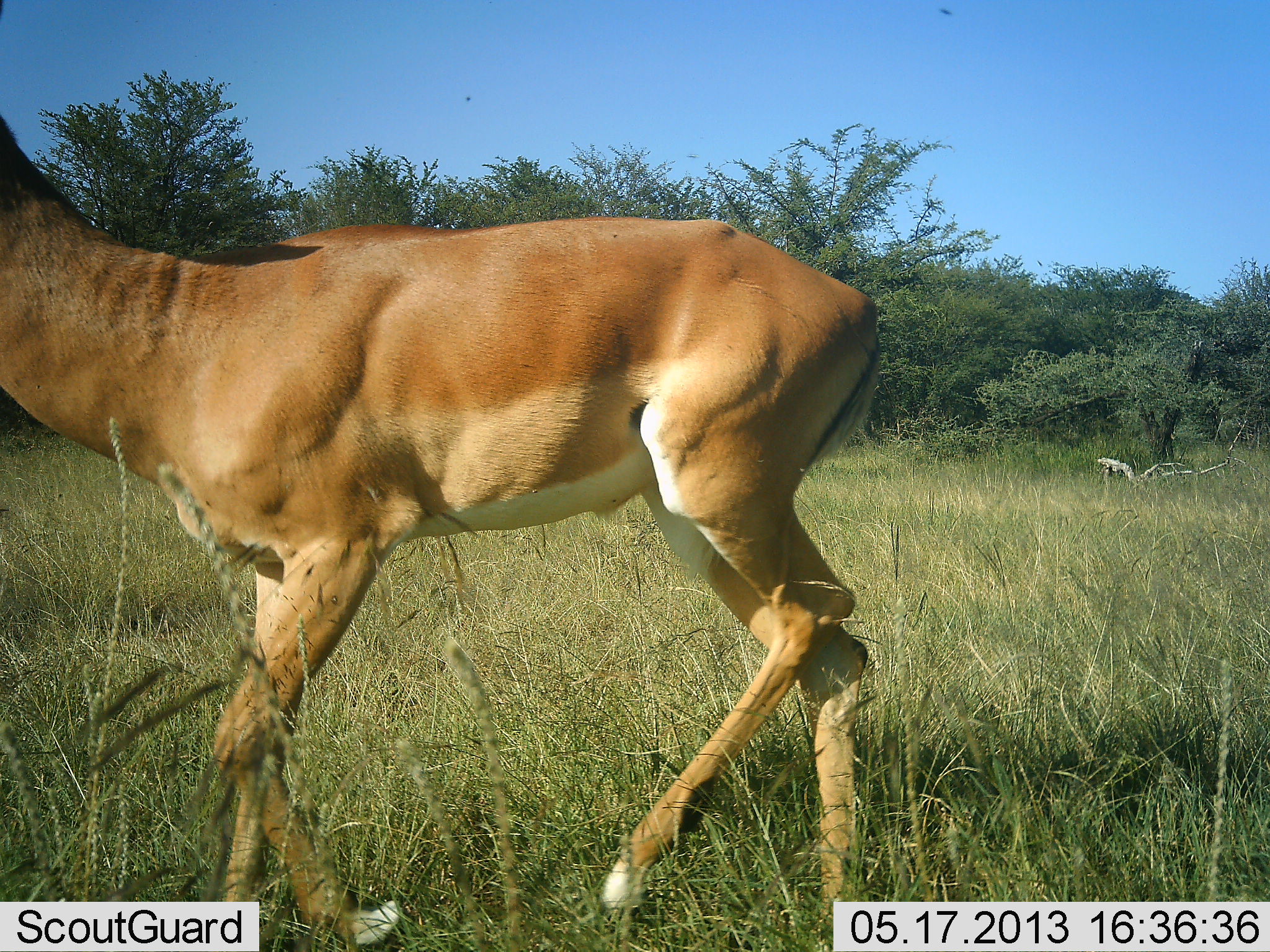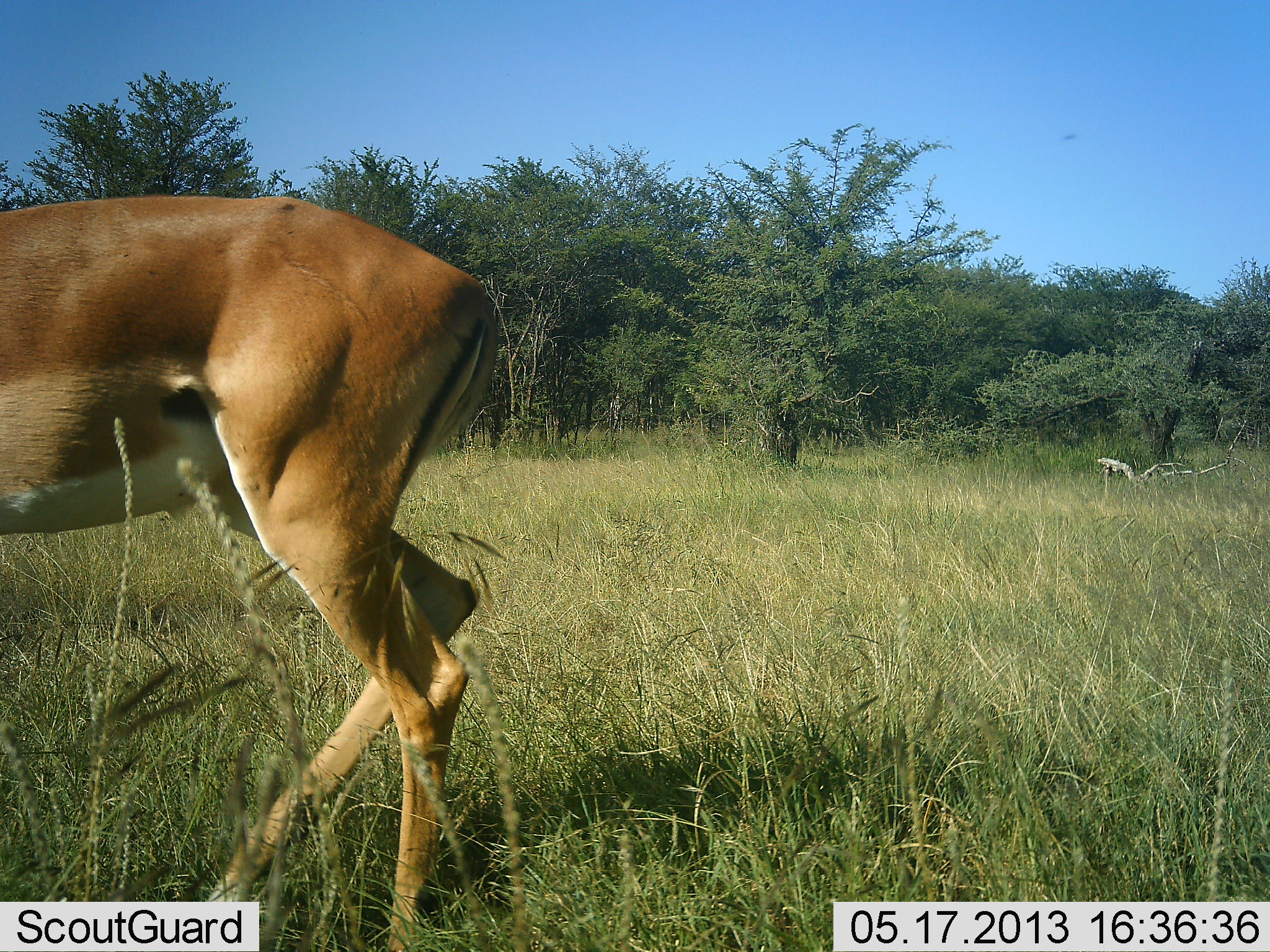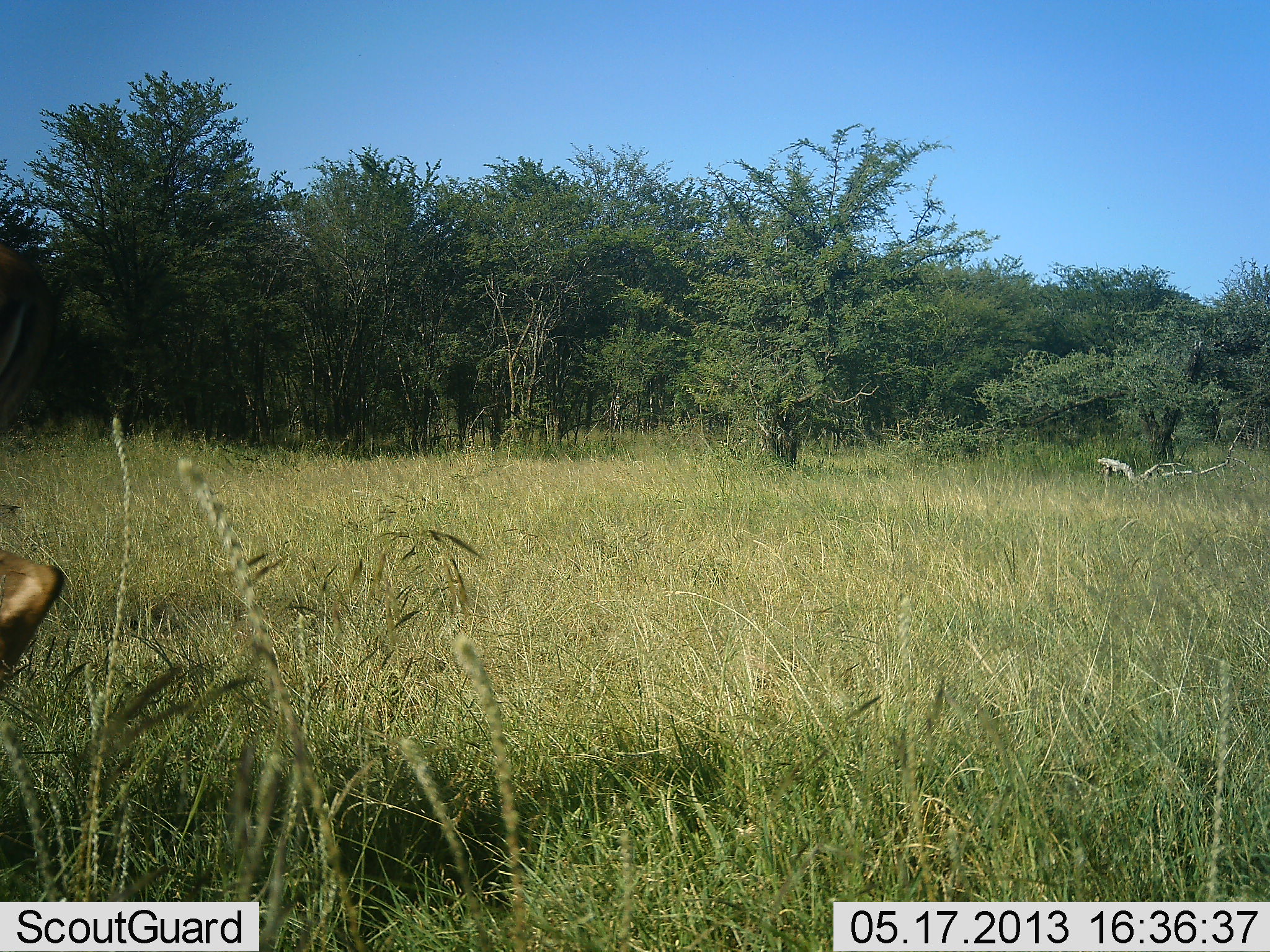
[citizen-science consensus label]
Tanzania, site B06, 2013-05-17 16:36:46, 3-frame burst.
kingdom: Animalia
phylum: Chordata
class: Mammalia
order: Artiodactyla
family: Bovidae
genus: Aepyceros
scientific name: Aepyceros melampus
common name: impala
Impala (Aepyceros melampus), count 1. Behavior (volunteer vote fractions): standing 0%, resting 0%, moving 100%, interacting 0%. Young present (vote fraction): 0%. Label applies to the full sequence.